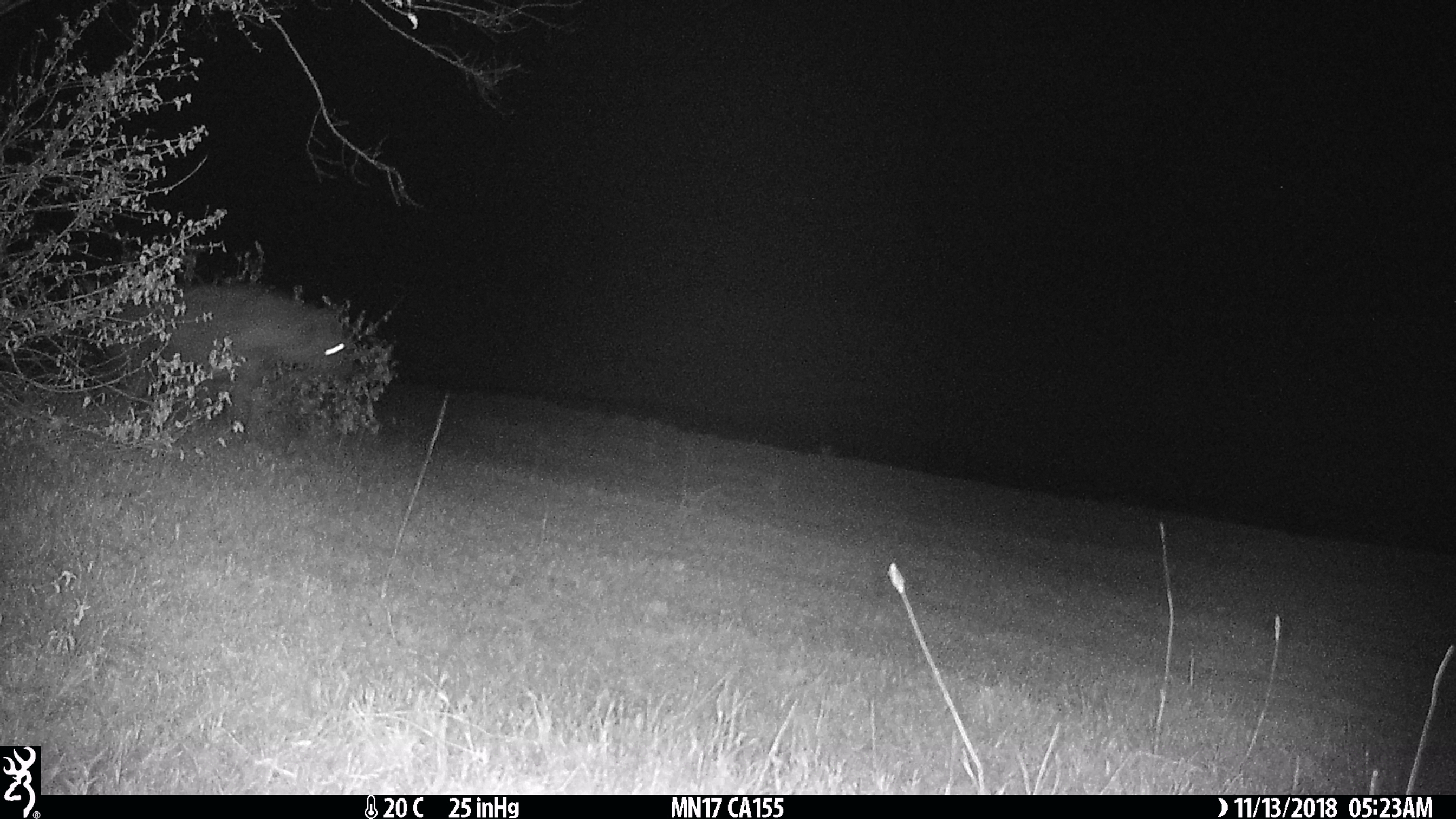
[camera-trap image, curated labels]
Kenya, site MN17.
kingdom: Animalia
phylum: Chordata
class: Mammalia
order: Carnivora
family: Hyaenidae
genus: Crocuta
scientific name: Crocuta crocuta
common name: spotted hyena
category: hyena spotted